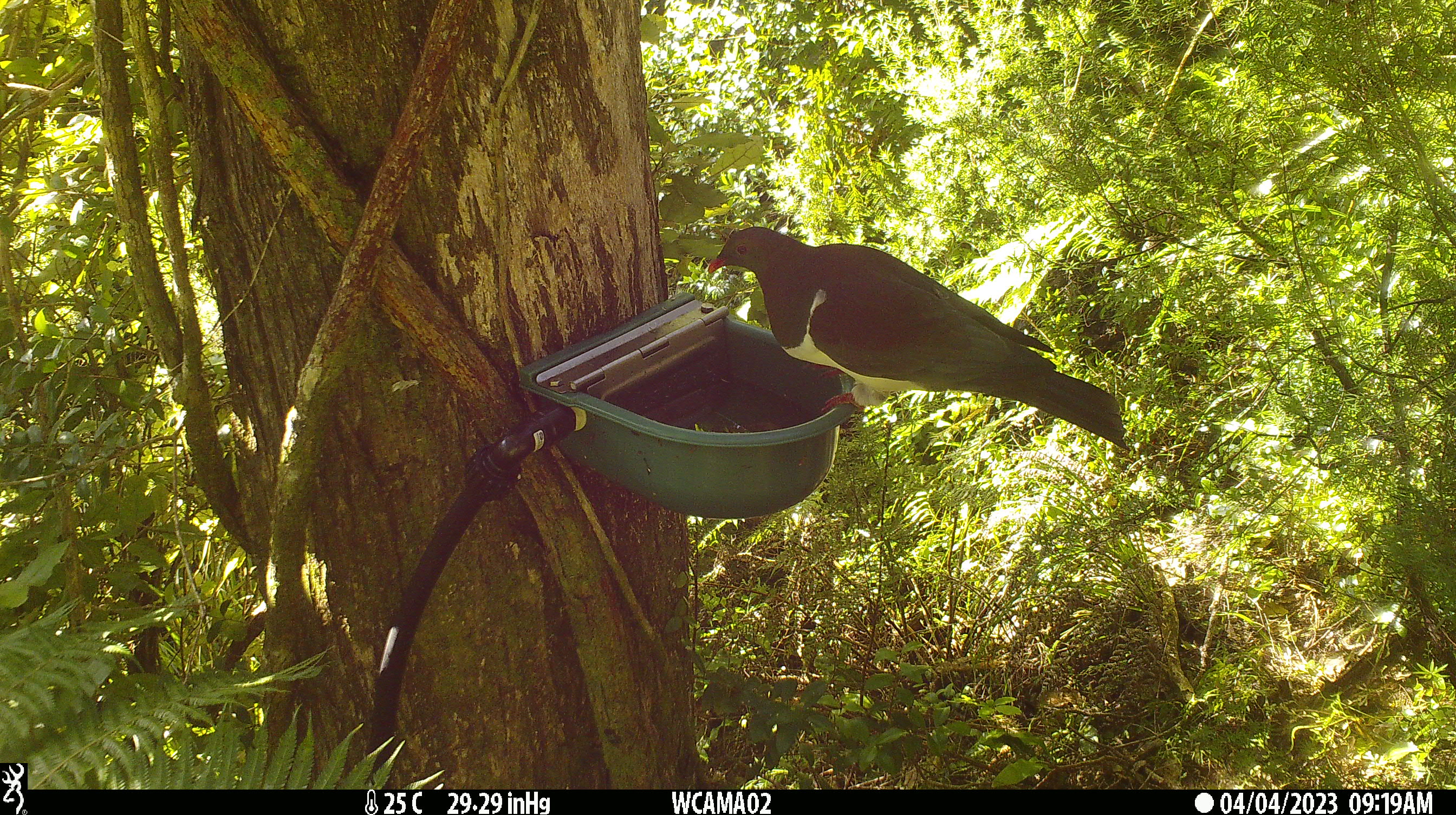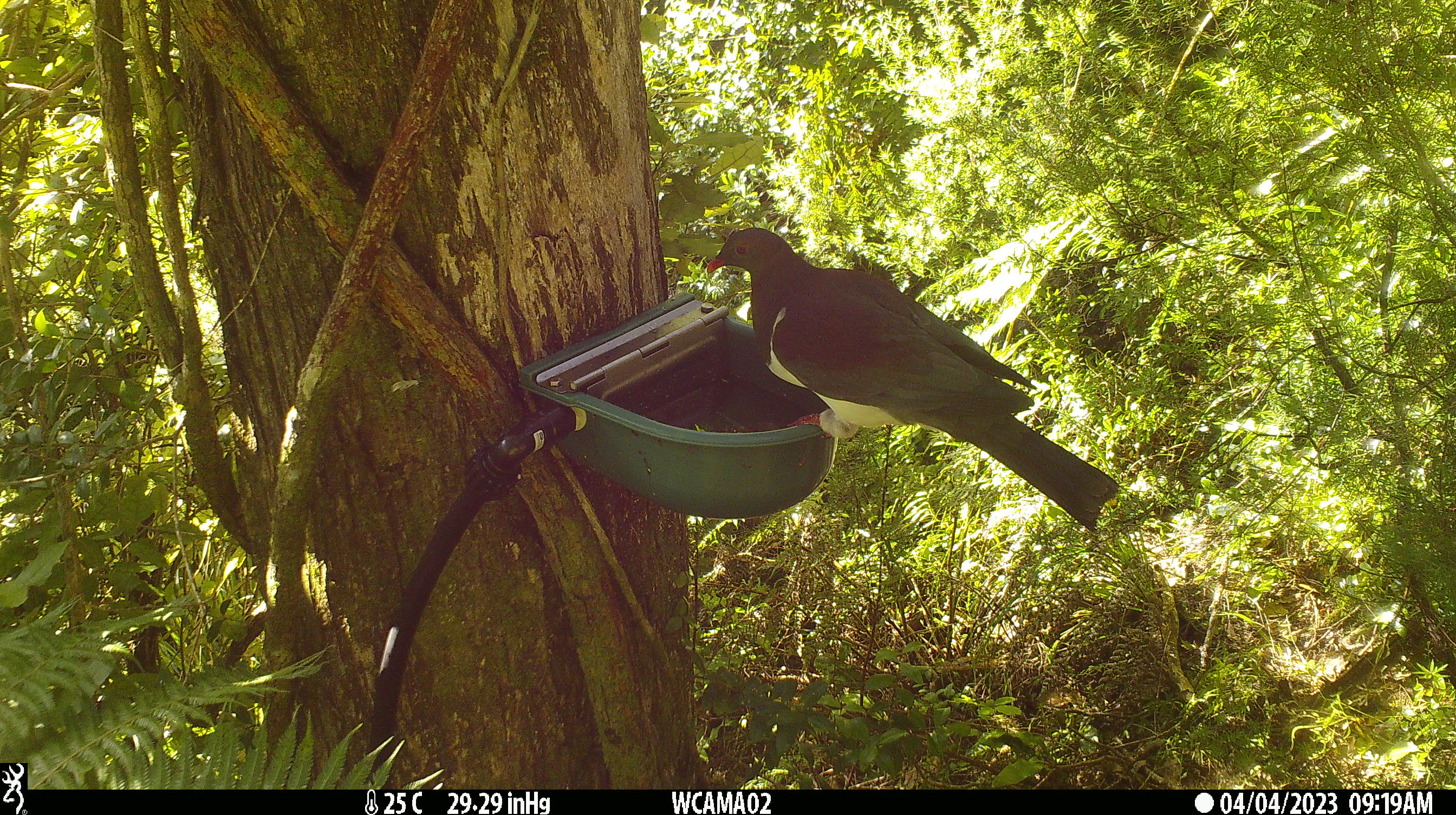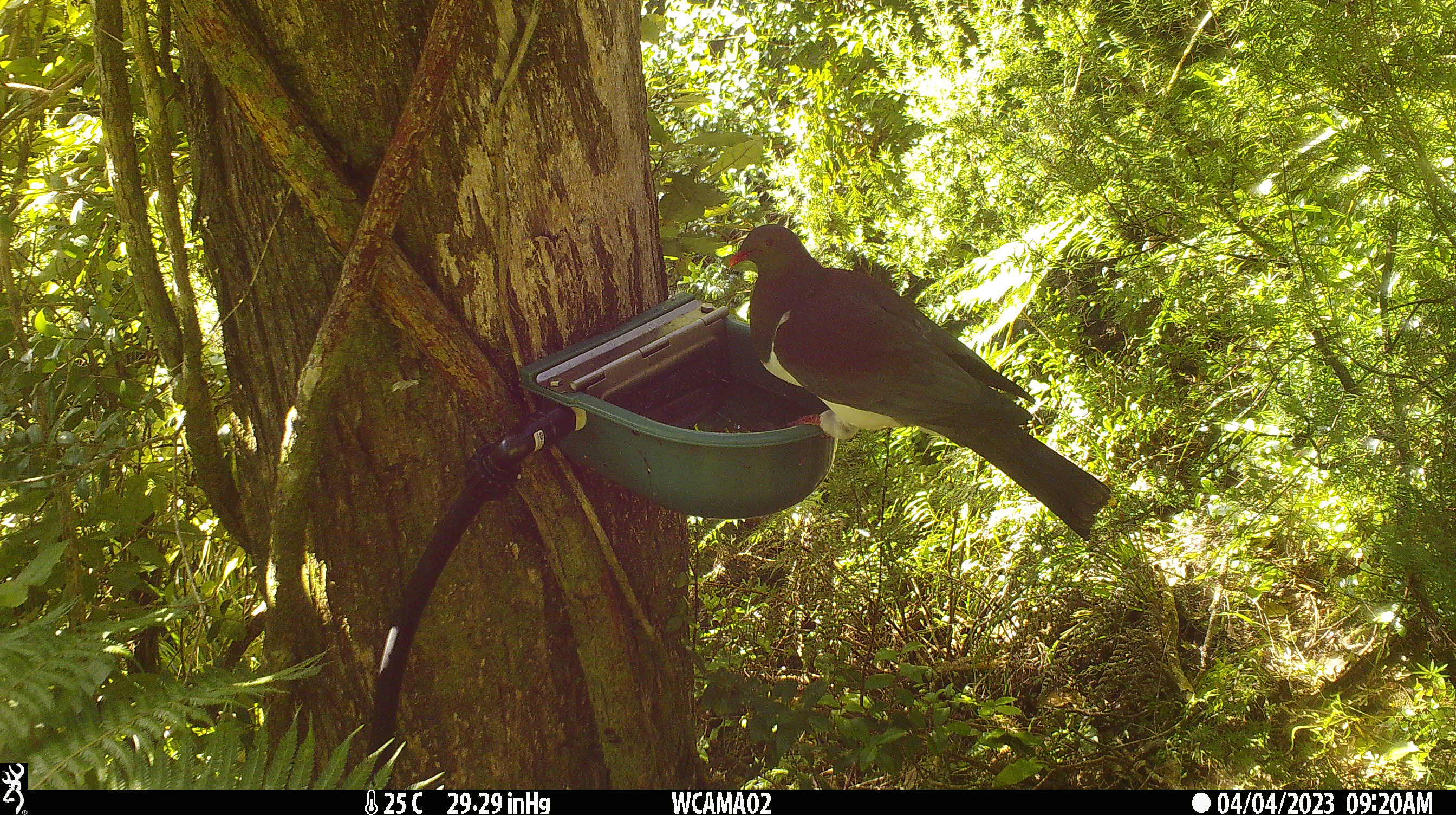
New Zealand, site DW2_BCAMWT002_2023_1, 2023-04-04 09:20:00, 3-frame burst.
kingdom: Animalia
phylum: Chordata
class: Aves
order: Columbiformes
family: Columbidae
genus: Hemiphaga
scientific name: Hemiphaga novaeseelandiae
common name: new zealand pigeon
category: kereru